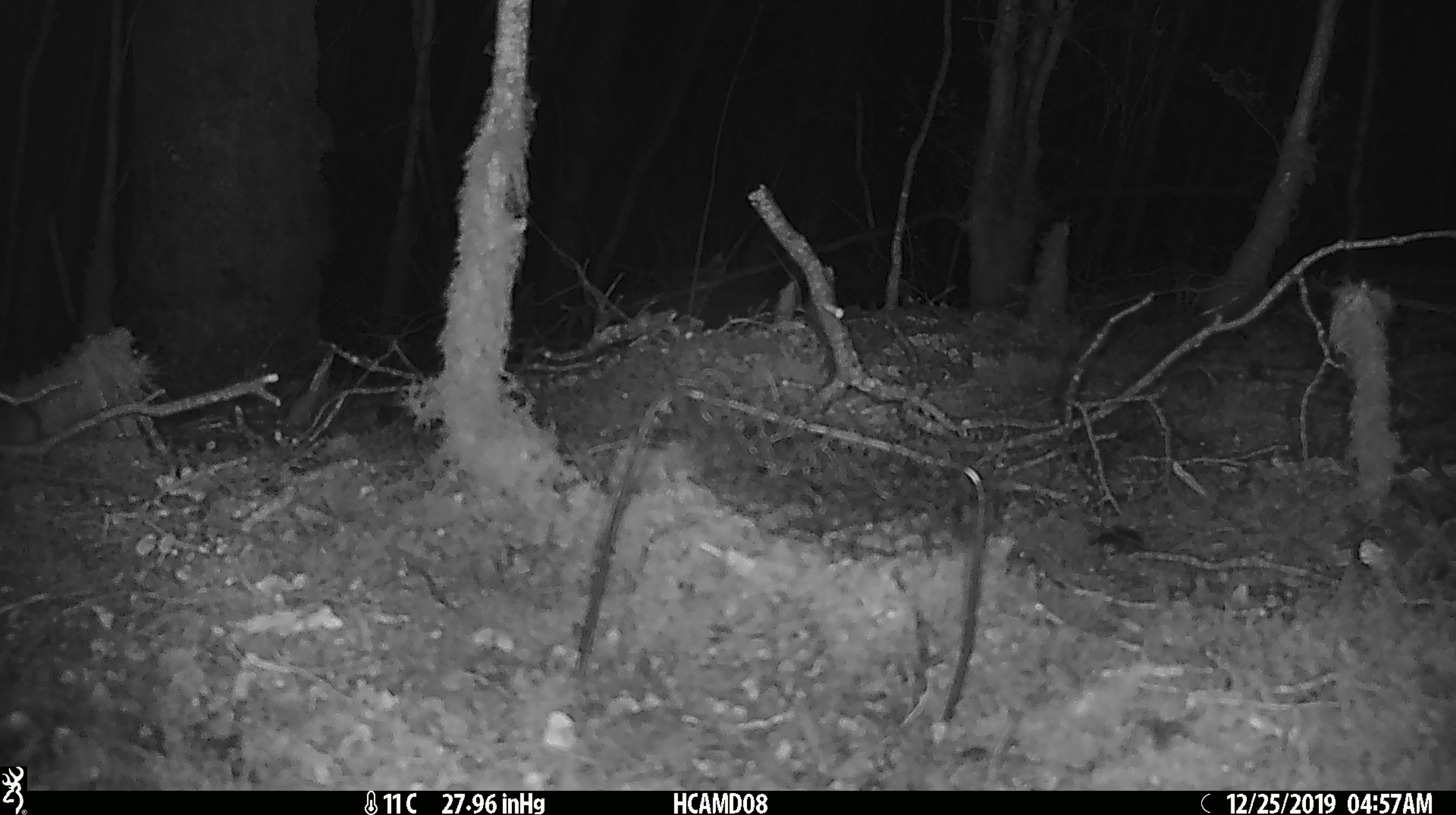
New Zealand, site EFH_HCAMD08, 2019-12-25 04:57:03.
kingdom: Animalia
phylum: Chordata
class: Mammalia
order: Rodentia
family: Muridae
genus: Mus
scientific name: Mus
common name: mouse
Mouse (Mus).